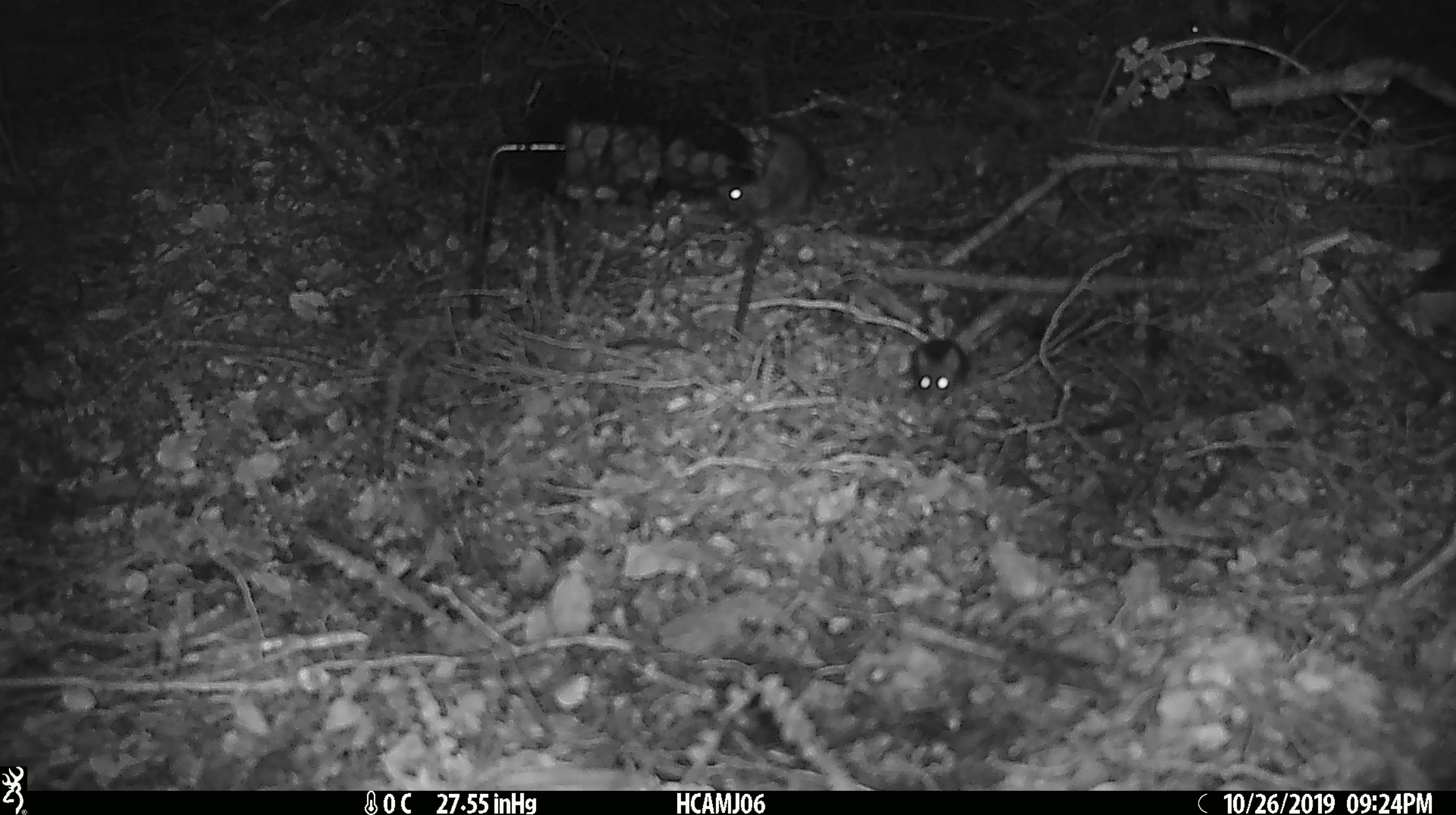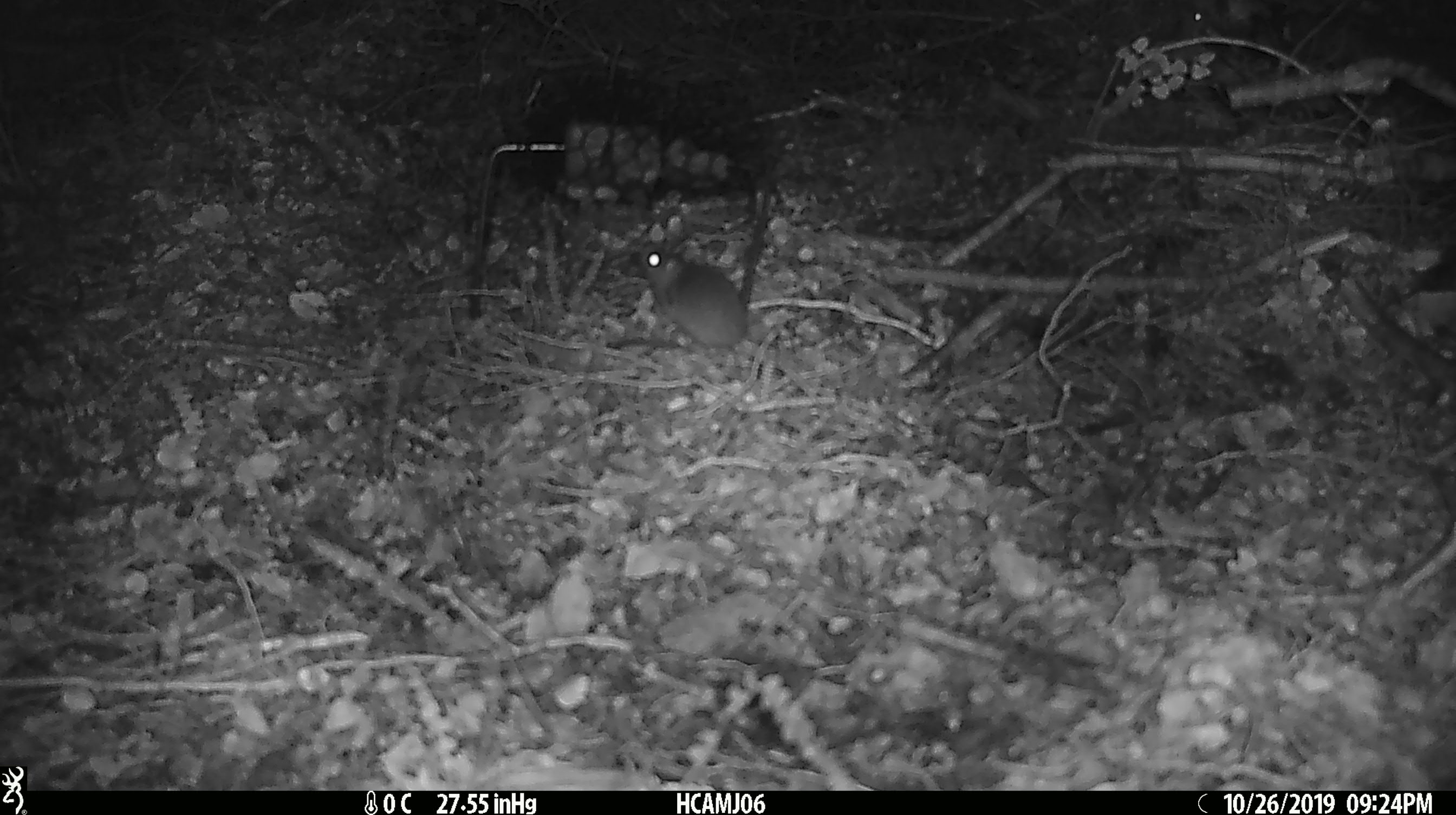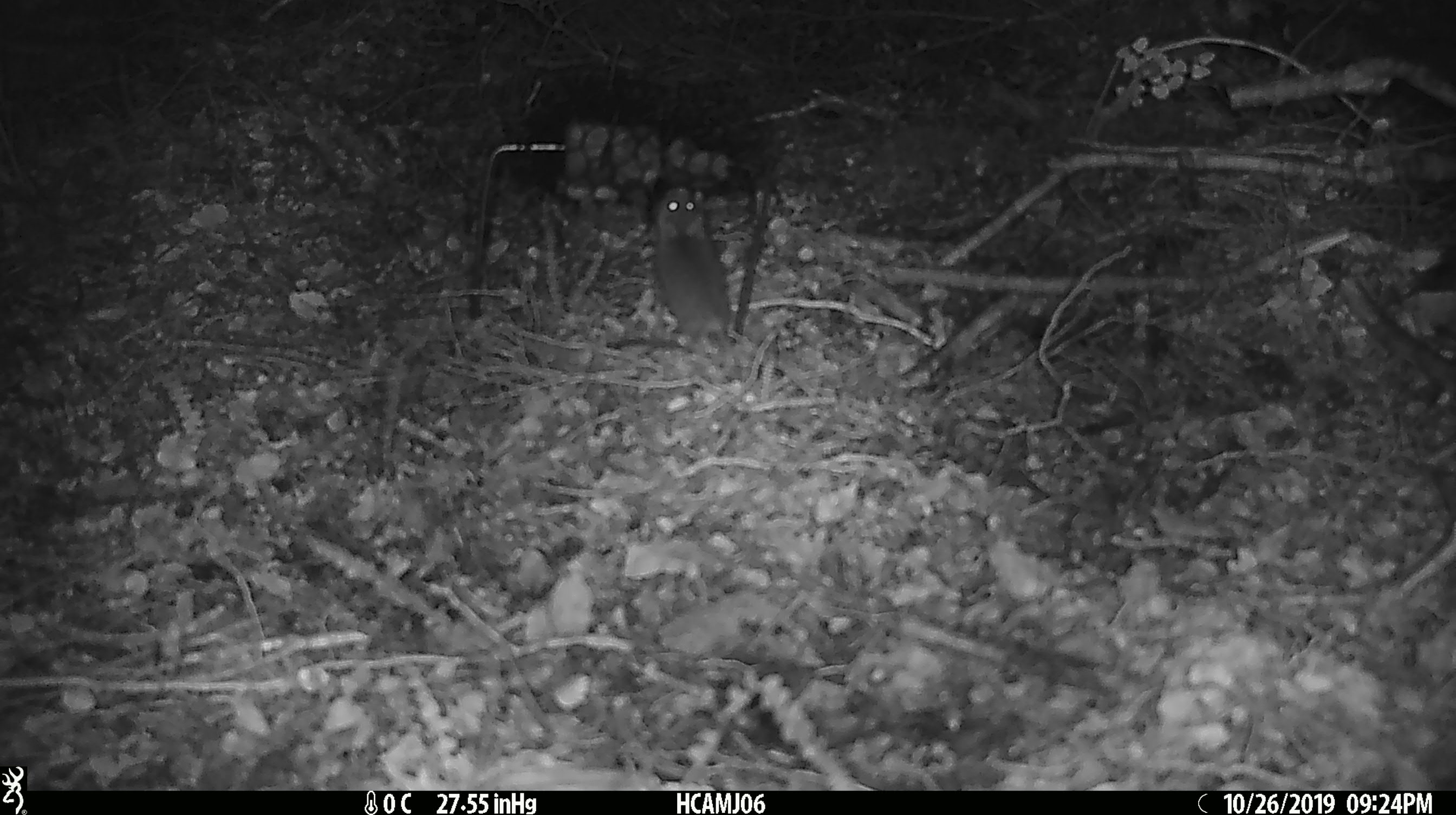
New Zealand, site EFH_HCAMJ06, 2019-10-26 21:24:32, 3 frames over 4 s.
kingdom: Animalia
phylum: Chordata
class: Mammalia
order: Rodentia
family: Muridae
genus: Mus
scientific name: Mus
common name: mouse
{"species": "mouse (Mus)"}